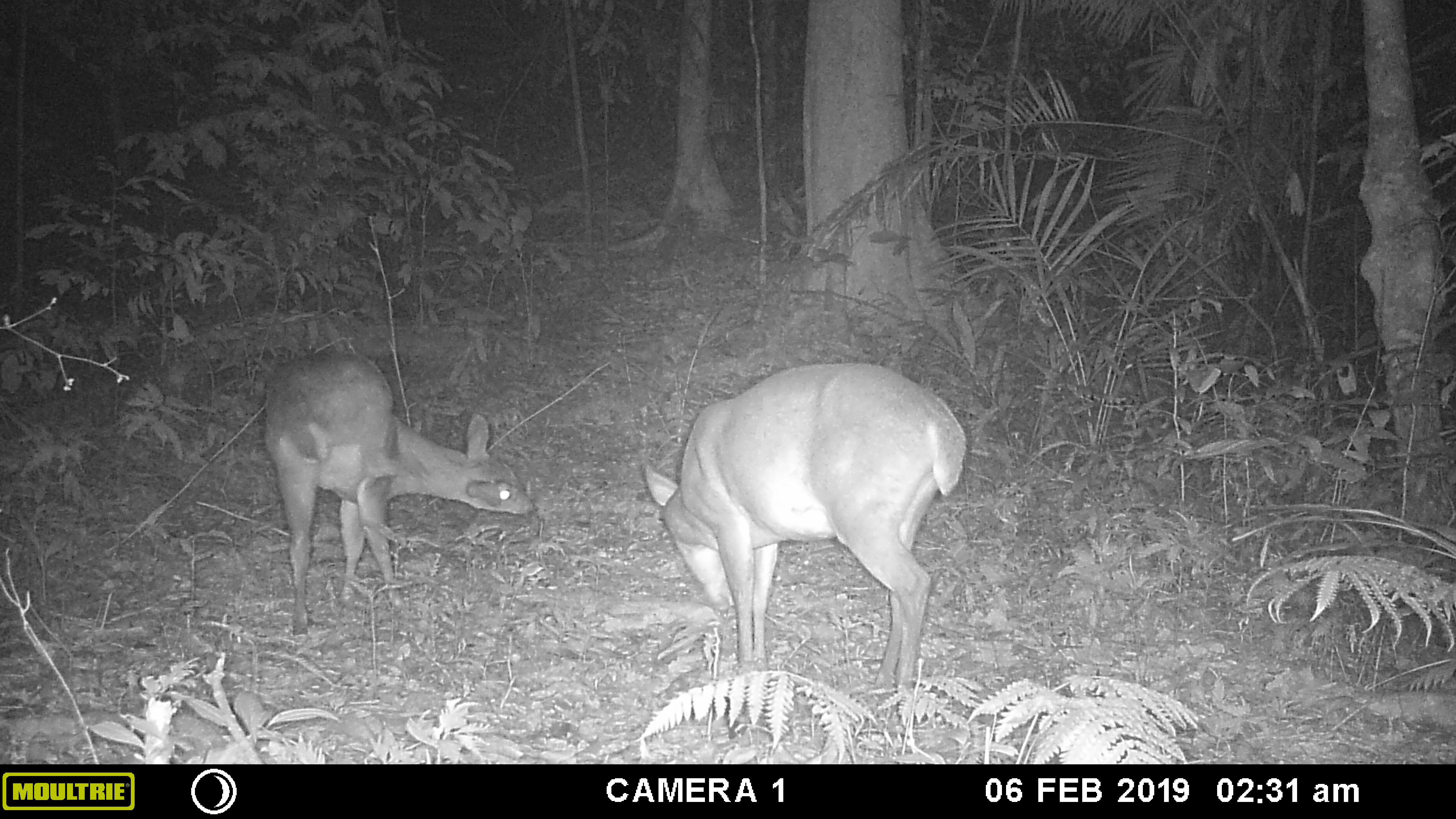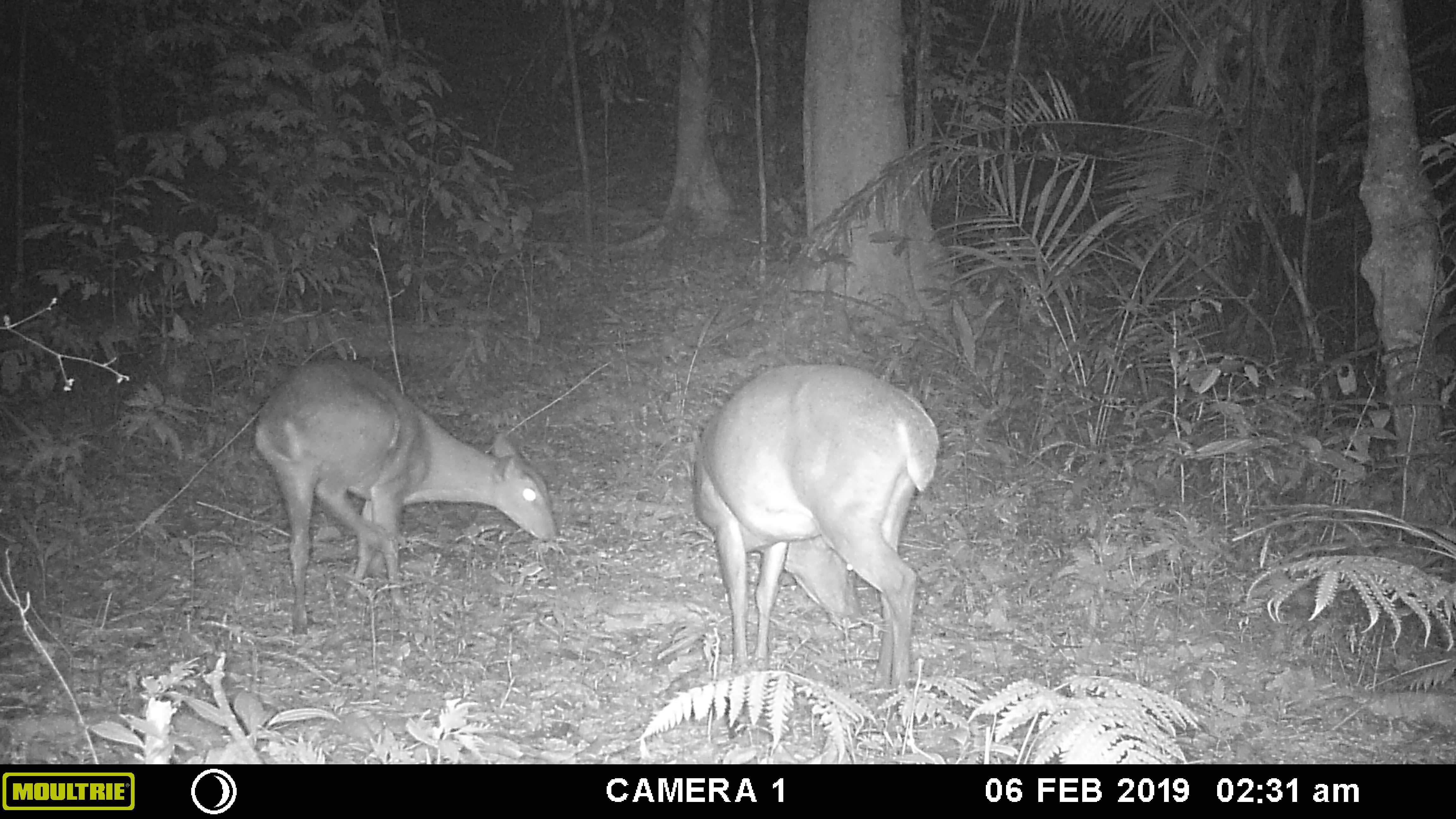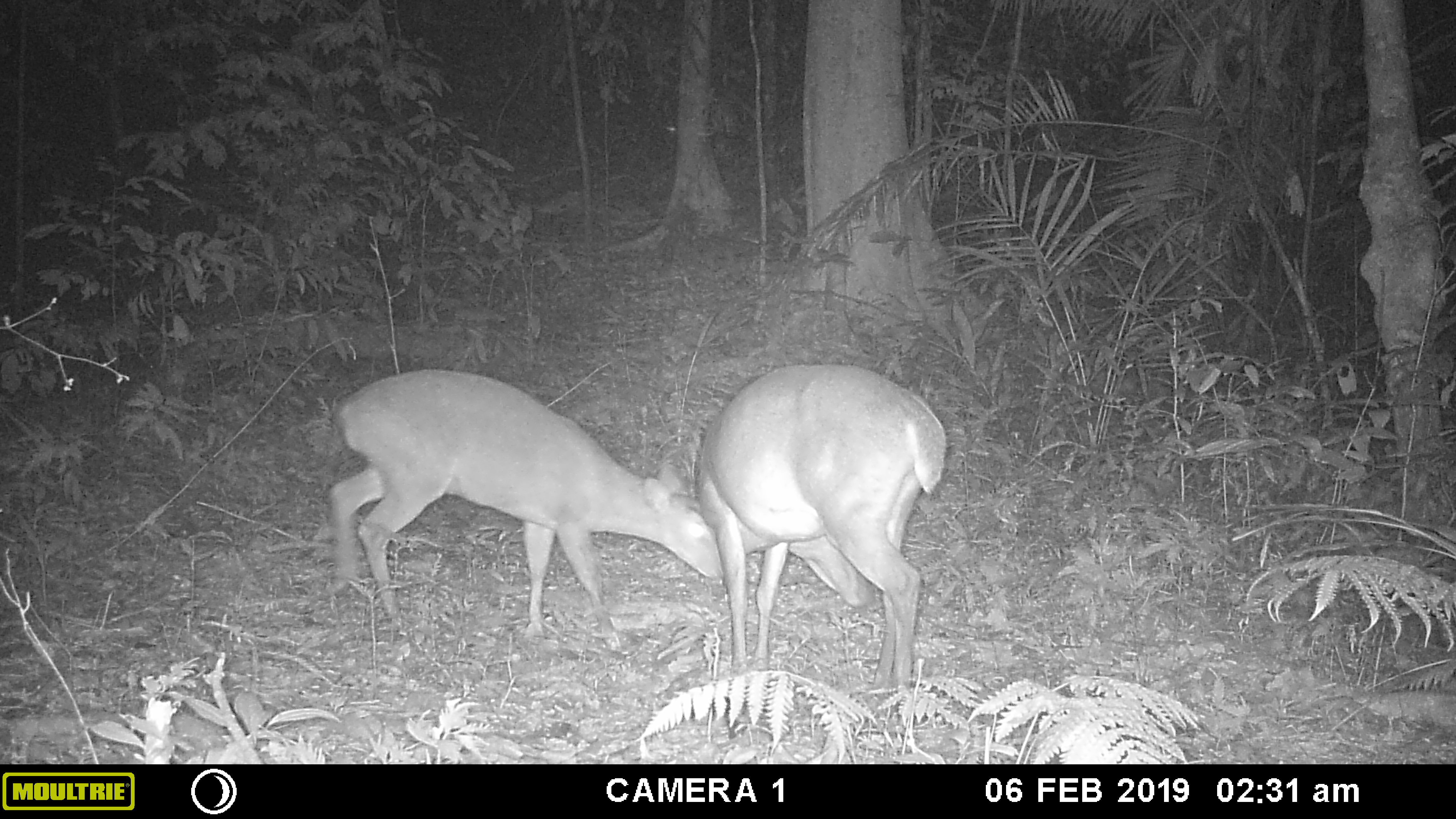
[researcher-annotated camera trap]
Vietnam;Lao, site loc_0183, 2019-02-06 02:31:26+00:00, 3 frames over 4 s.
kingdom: Animalia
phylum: Chordata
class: Mammalia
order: Artiodactyla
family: Cervidae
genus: Muntiacus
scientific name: Muntiacus vuquangensis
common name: large-antlered muntjac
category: large antlered muntjac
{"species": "large antlered muntjac (large-antlered muntjac) (Muntiacus vuquangensis)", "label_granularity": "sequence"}